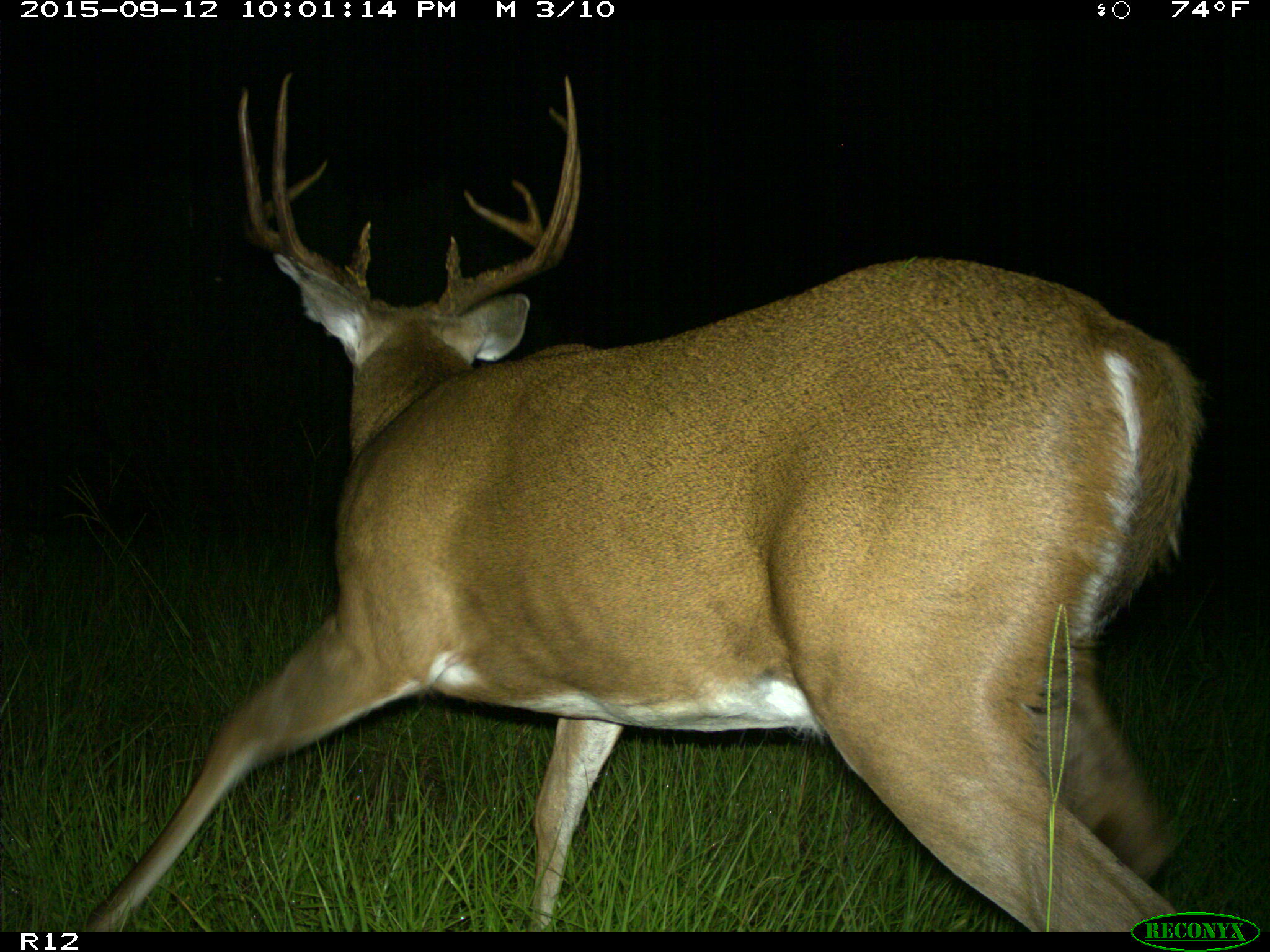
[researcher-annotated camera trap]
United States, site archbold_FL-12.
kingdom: Animalia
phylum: Chordata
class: Mammalia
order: Artiodactyla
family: Cervidae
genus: Odocoileus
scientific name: Odocoileus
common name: deer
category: unidentified deer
Unidentified deer (deer) (Odocoileus).